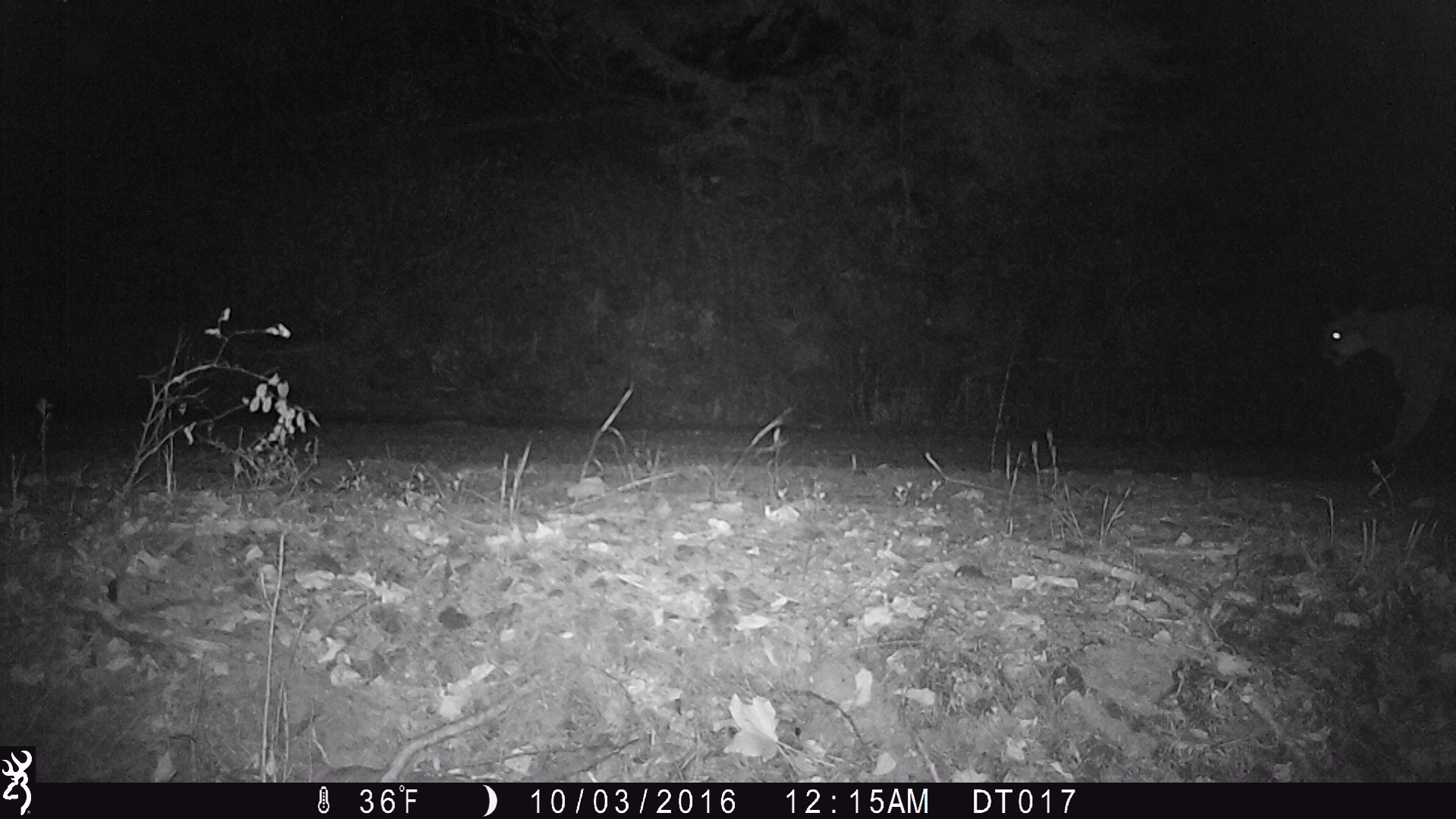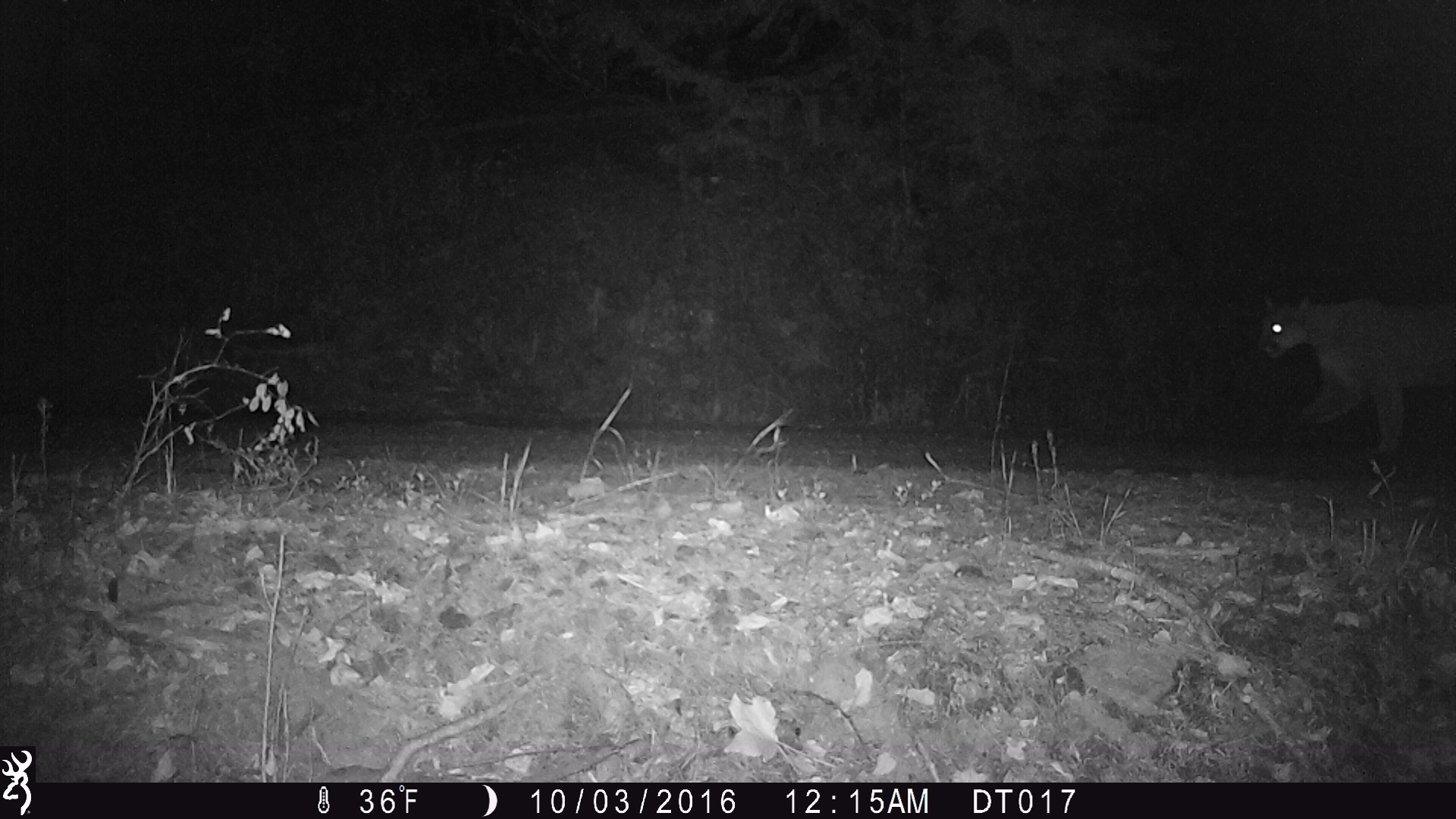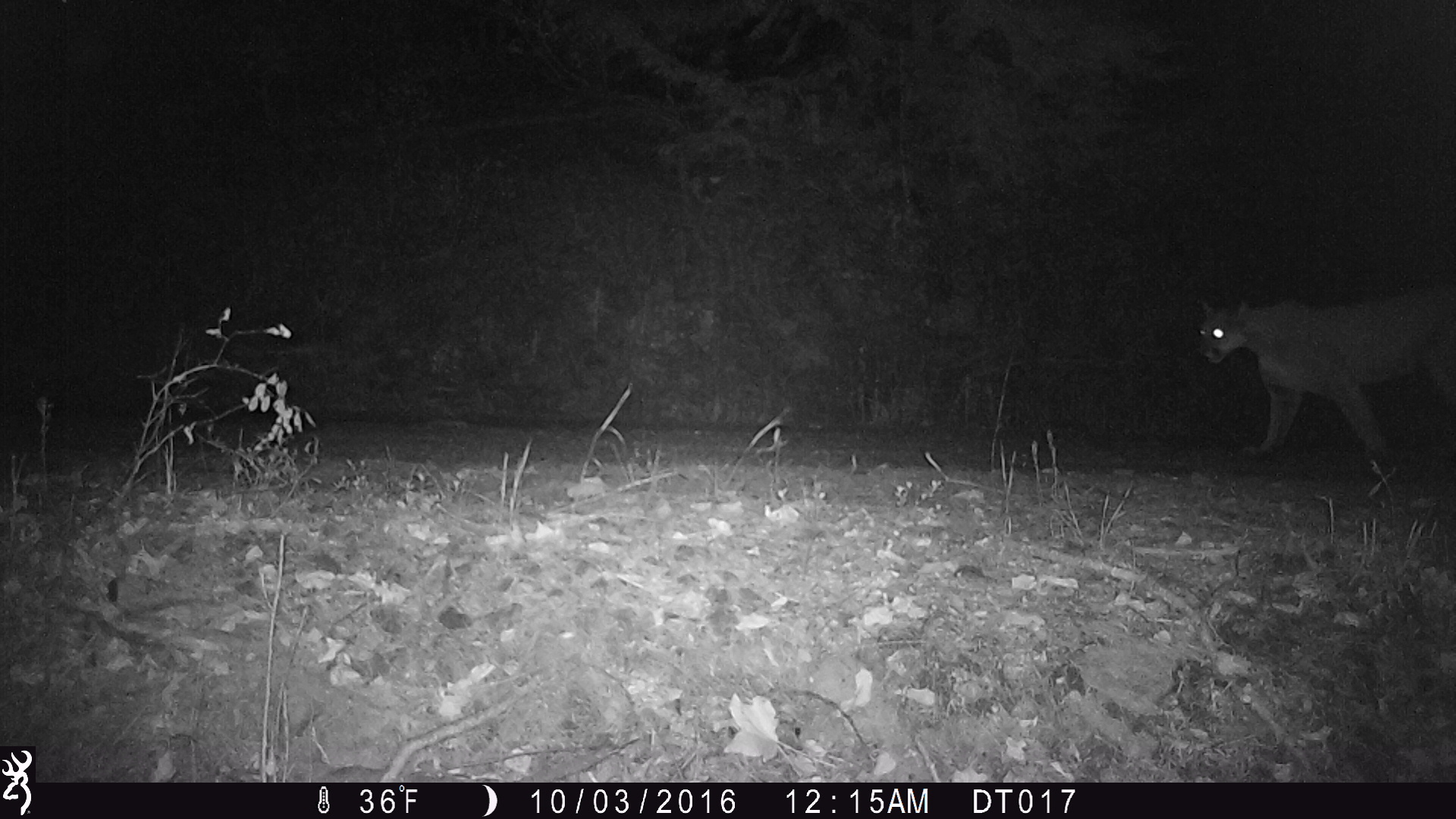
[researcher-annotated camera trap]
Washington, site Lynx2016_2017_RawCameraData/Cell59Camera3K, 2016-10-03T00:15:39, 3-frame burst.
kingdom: Animalia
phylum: Chordata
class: Mammalia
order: Carnivora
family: Felidae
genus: Puma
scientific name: Puma concolor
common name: mountain lion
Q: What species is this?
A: Puma concolor (mountain lion).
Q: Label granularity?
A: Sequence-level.